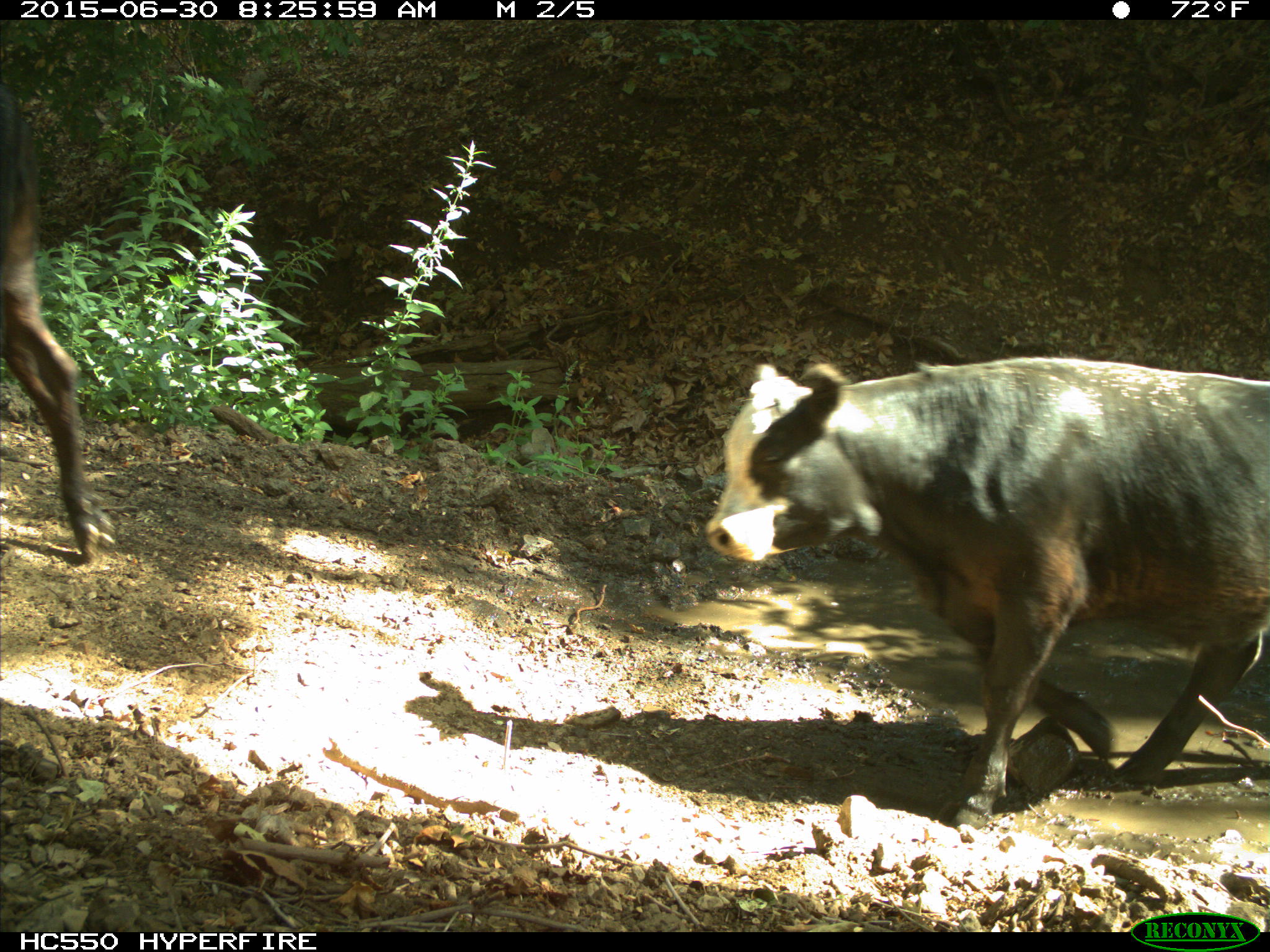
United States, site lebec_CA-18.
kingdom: Animalia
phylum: Chordata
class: Mammalia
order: Artiodactyla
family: Bovidae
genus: Bos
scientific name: Bos taurus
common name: domestic cow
Bos taurus (domestic cow).